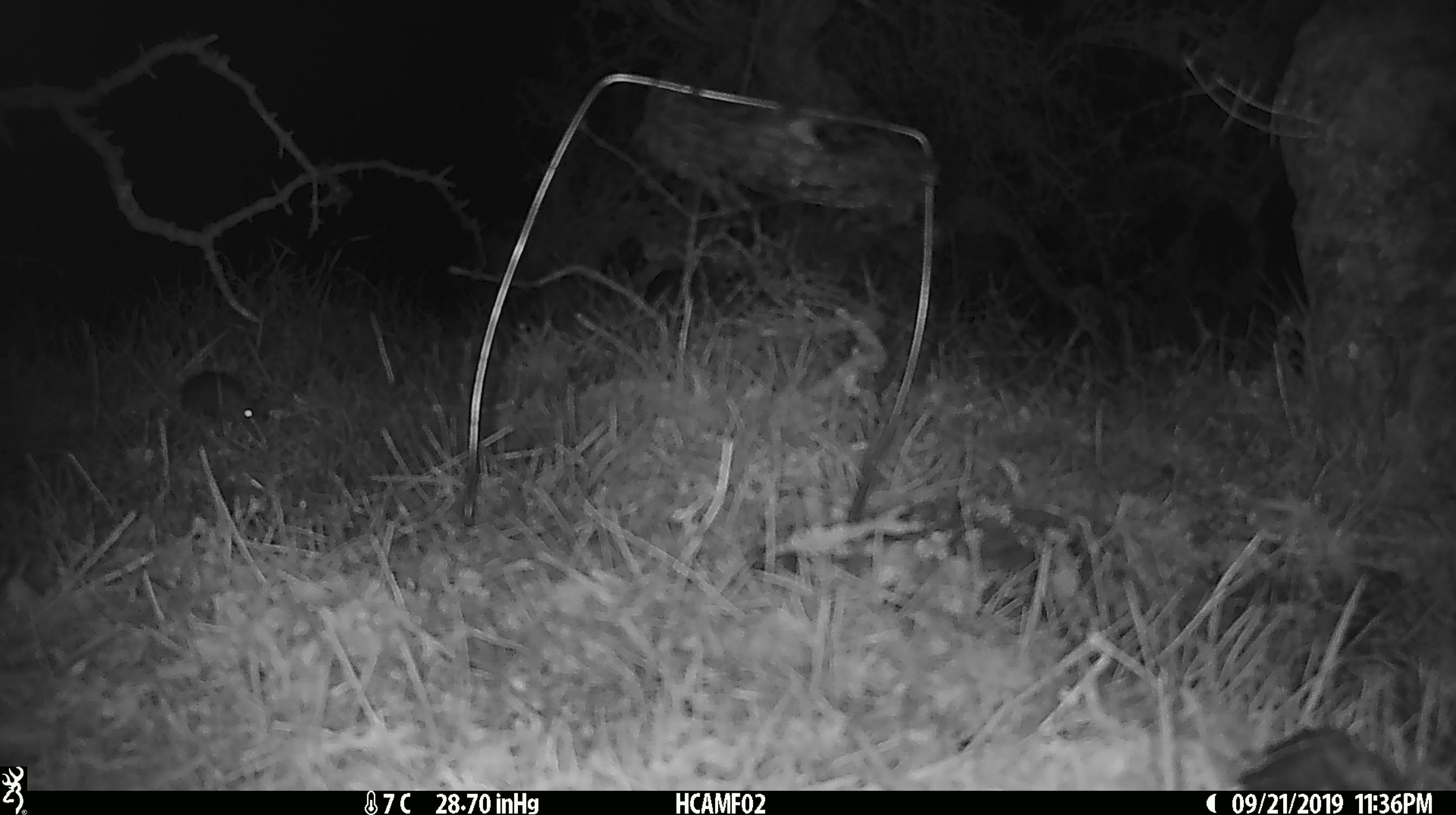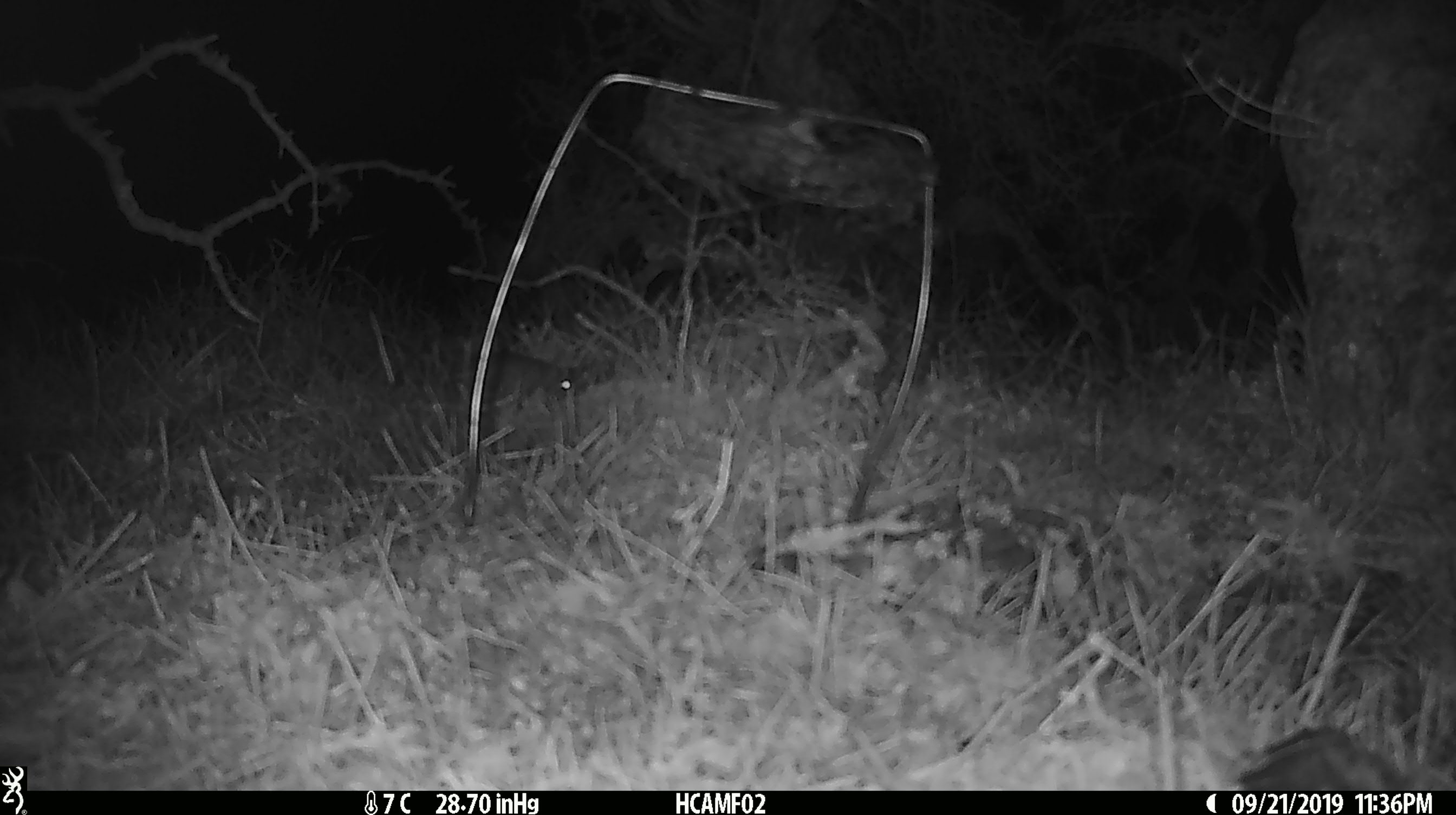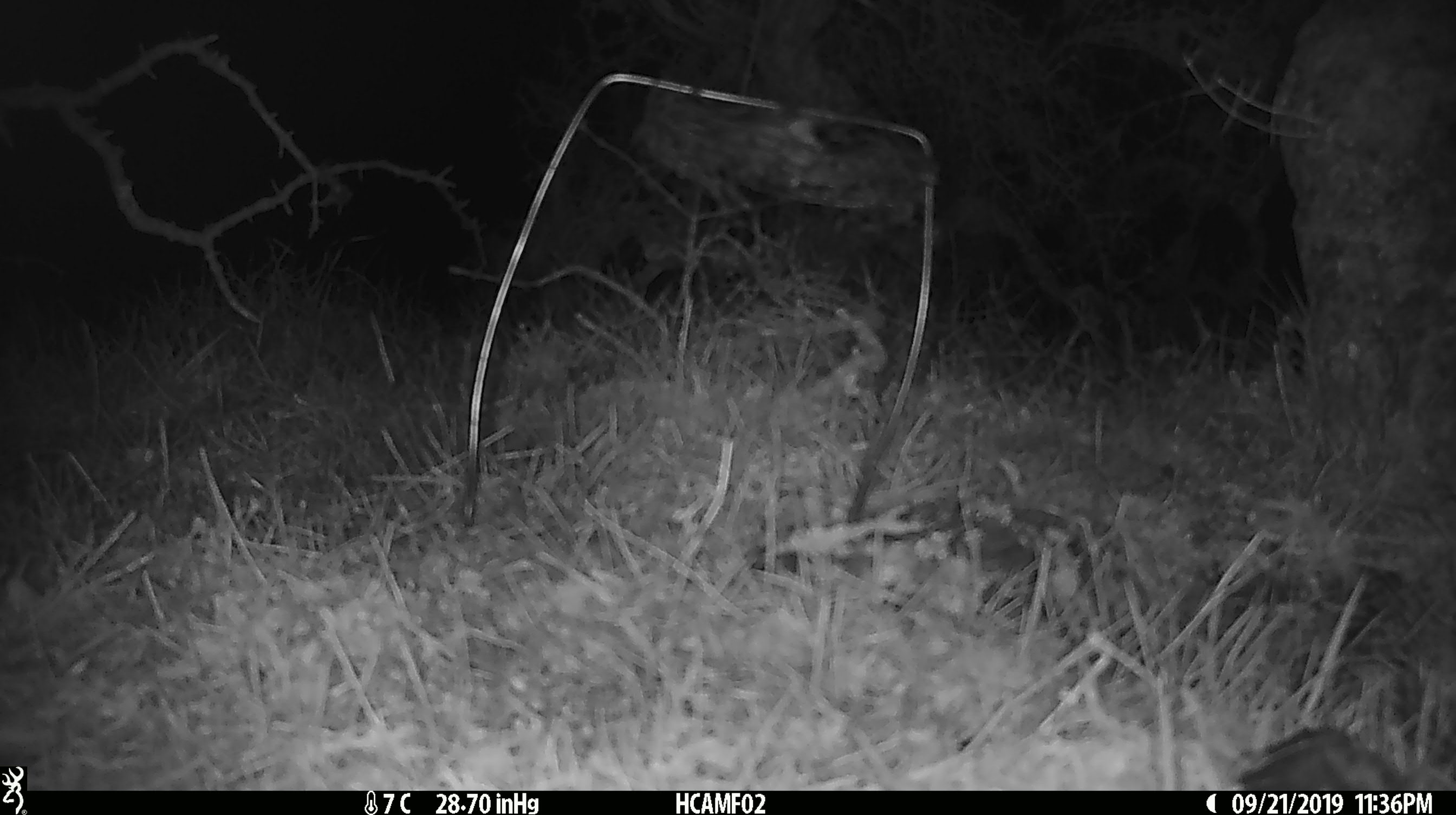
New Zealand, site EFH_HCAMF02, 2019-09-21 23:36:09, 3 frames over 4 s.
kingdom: Animalia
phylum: Chordata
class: Mammalia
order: Rodentia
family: Muridae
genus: Mus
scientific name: Mus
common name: mouse